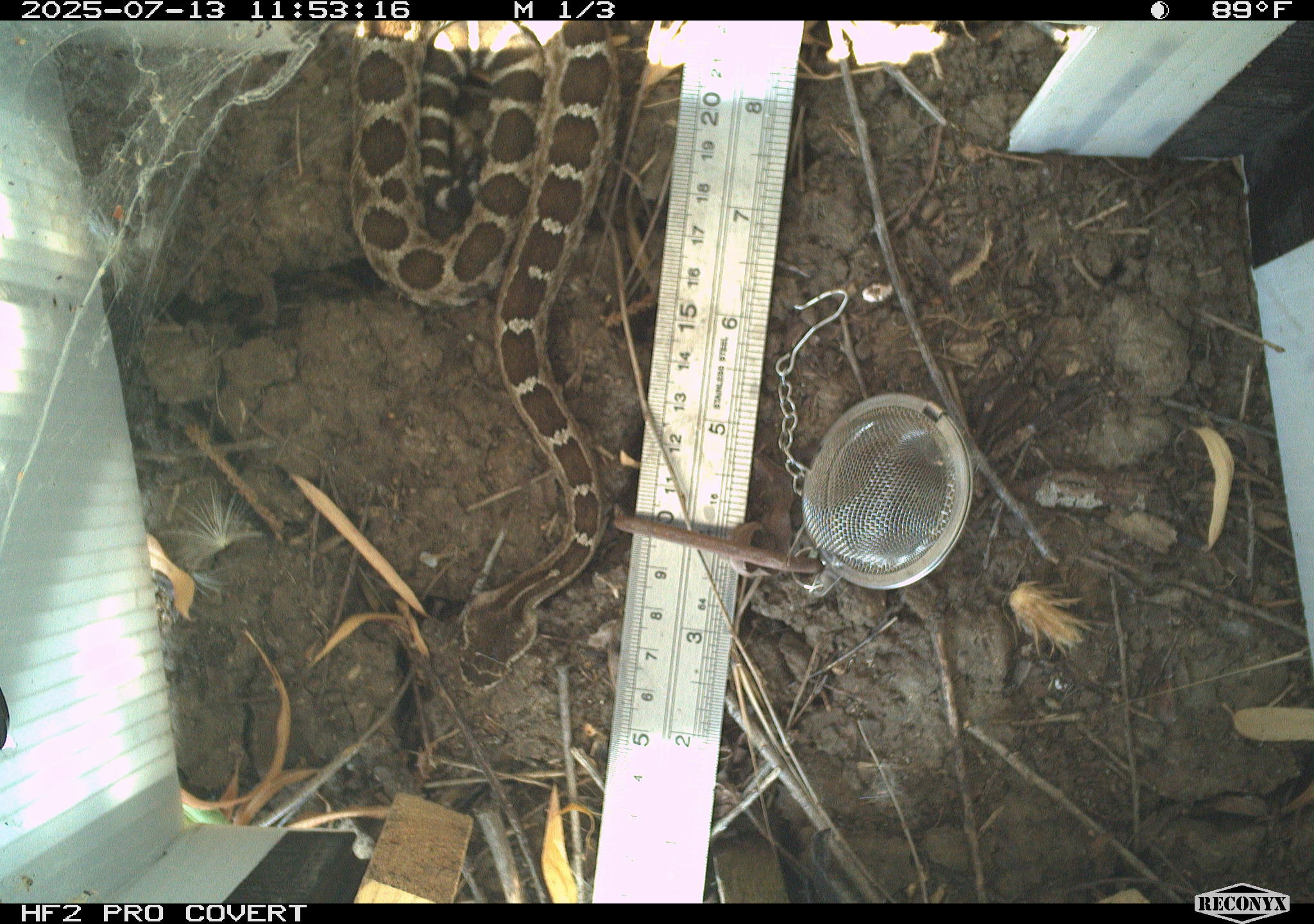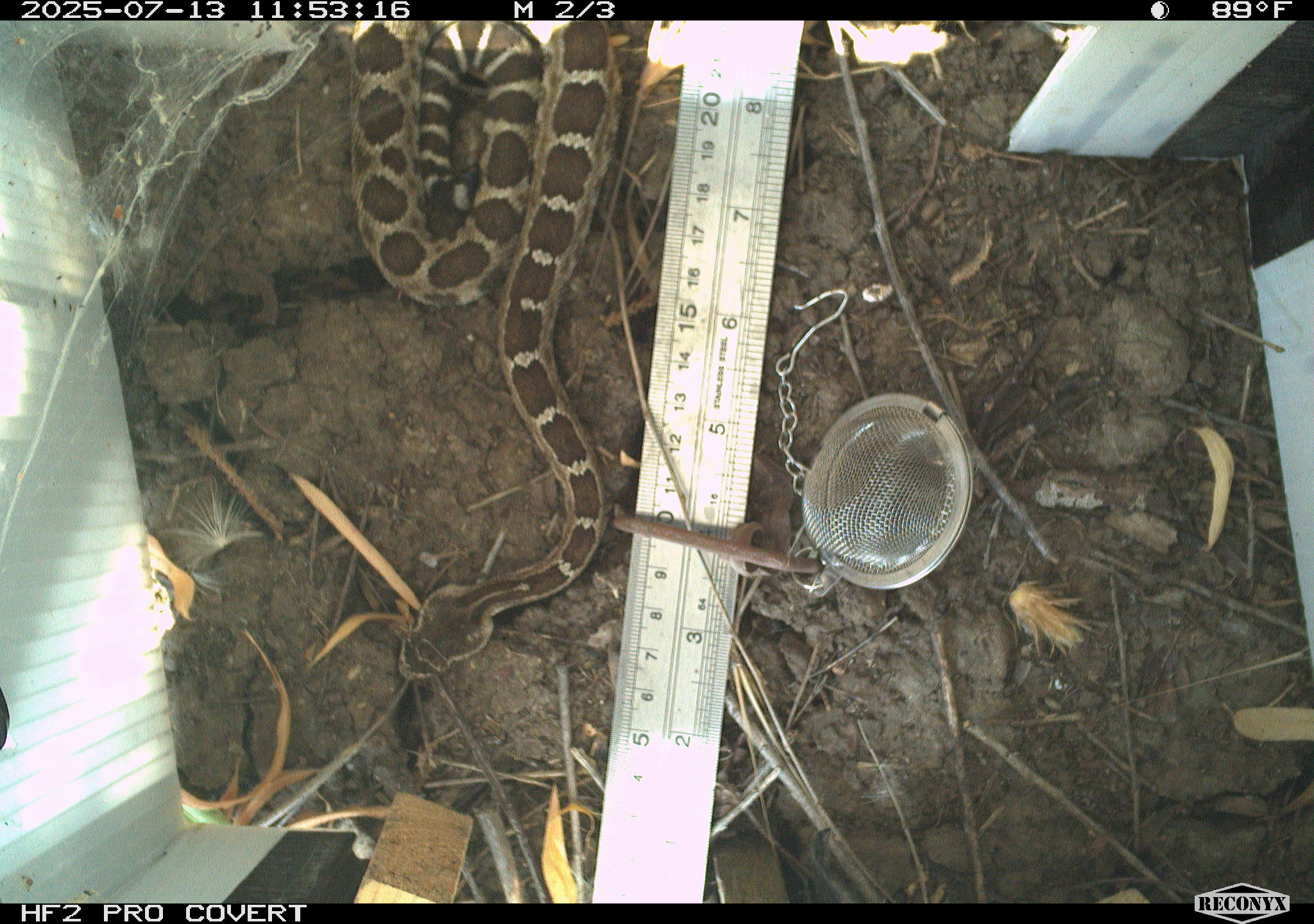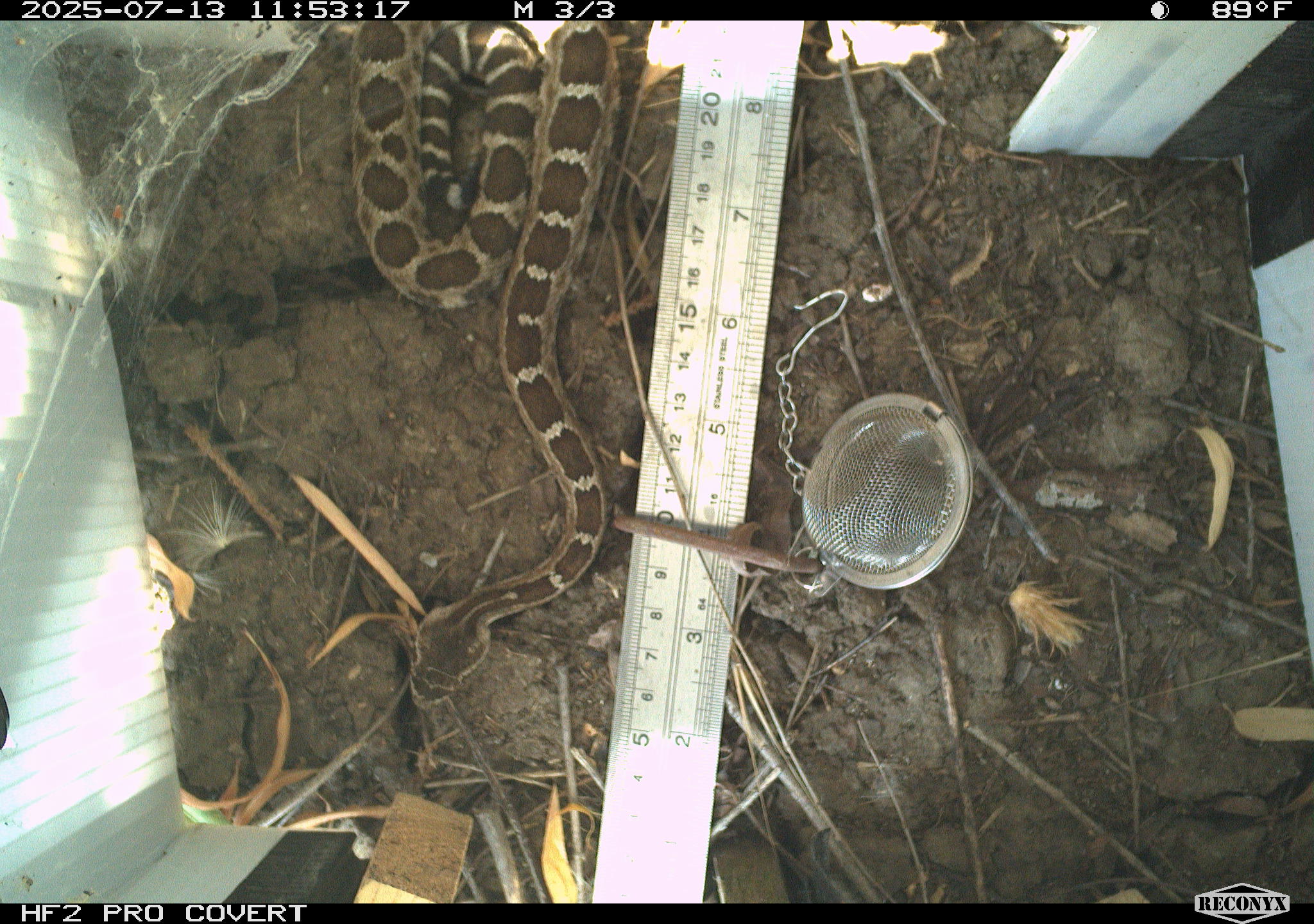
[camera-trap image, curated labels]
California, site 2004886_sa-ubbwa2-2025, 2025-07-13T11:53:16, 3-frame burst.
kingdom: Animalia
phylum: Chordata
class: Reptilia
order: Squamata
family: Viperidae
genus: Crotalus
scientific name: Crotalus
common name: rattlers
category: crotalus species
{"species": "crotalus species (rattlers) (Crotalus)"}